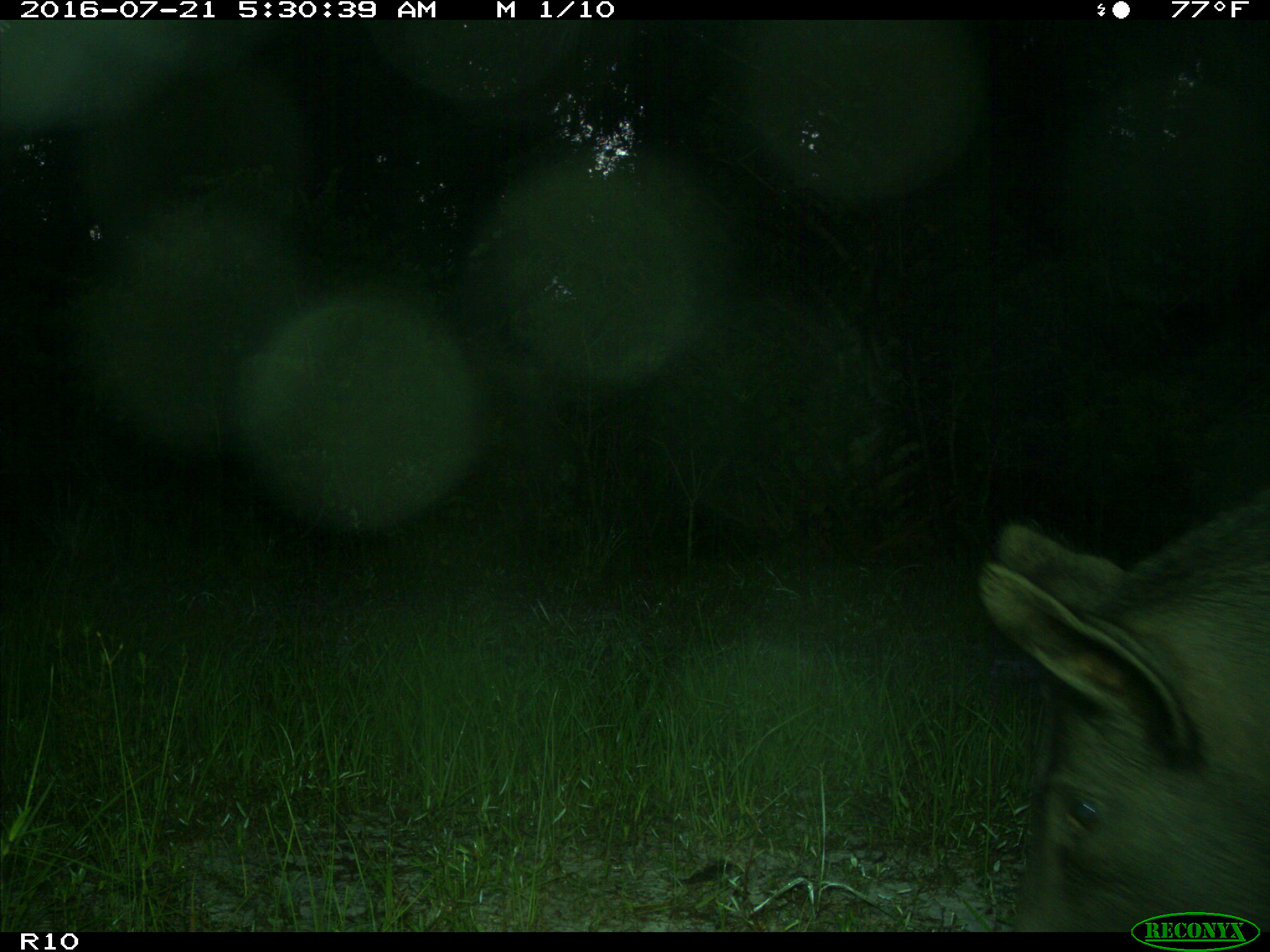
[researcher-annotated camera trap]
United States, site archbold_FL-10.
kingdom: Animalia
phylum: Chordata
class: Mammalia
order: Artiodactyla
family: Suidae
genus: Sus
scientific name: Sus scrofa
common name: wild boar